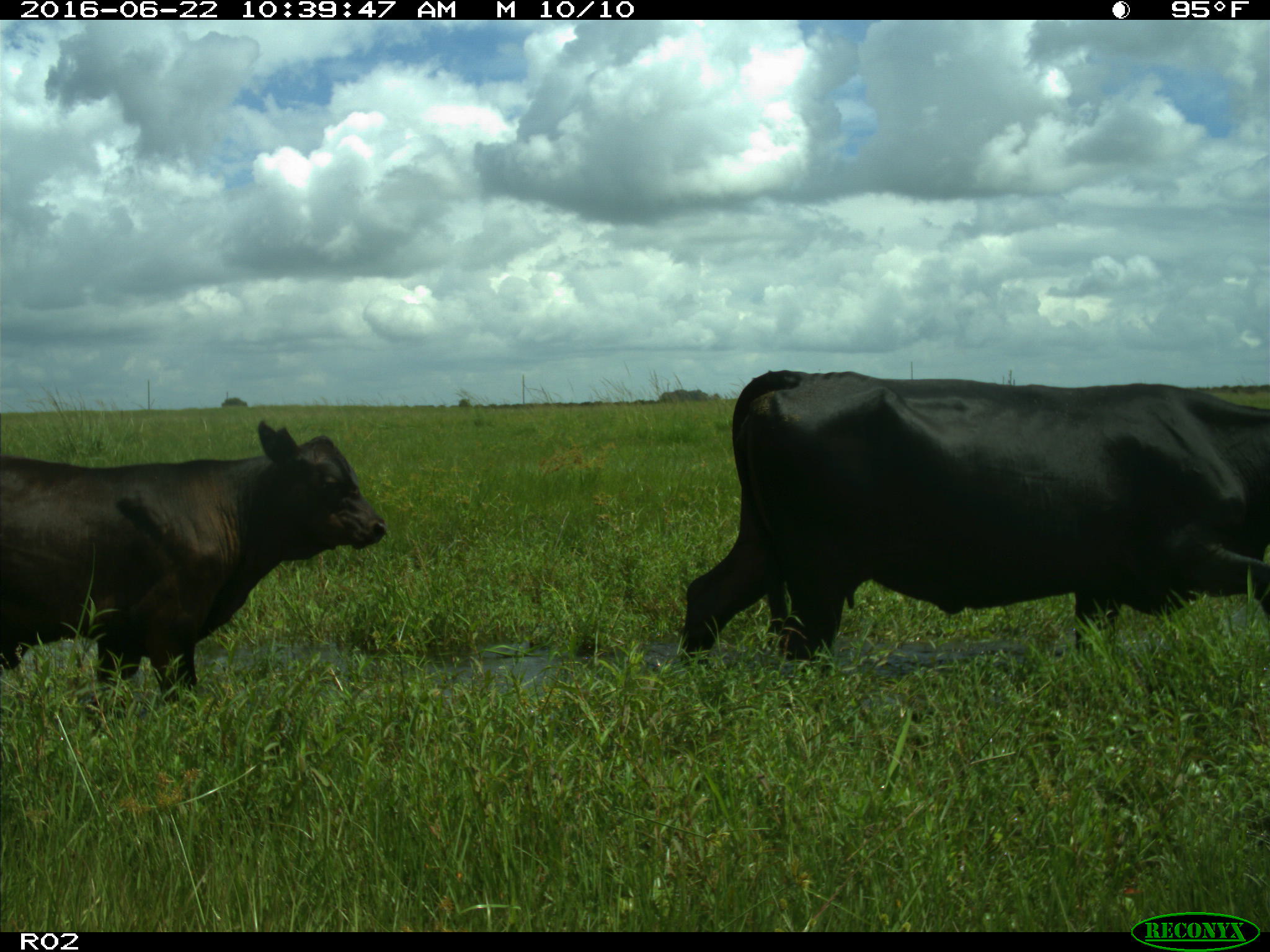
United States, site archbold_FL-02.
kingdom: Animalia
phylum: Chordata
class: Mammalia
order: Artiodactyla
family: Bovidae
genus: Bos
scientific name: Bos taurus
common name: domestic cow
Bos taurus (domestic cow).